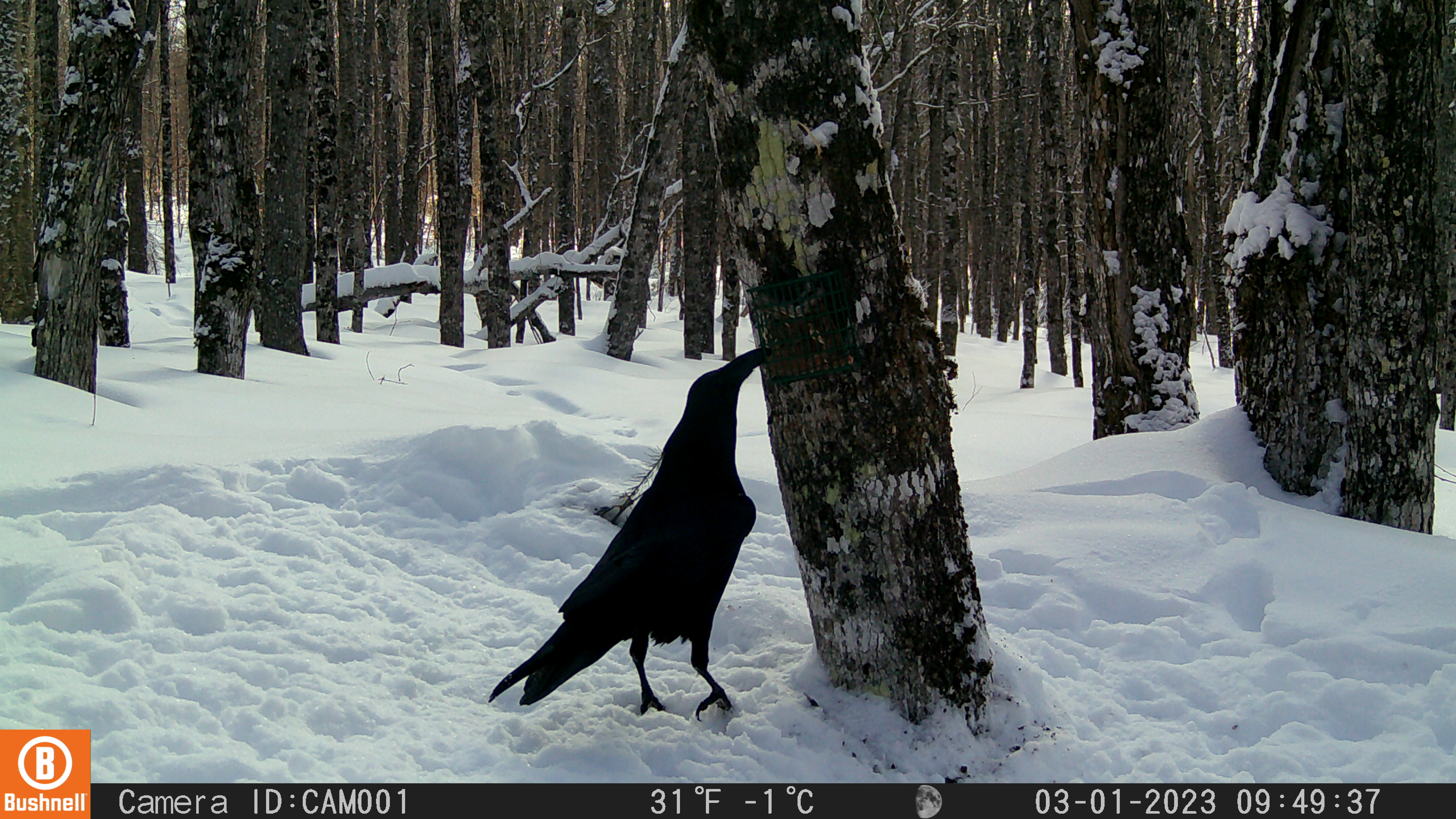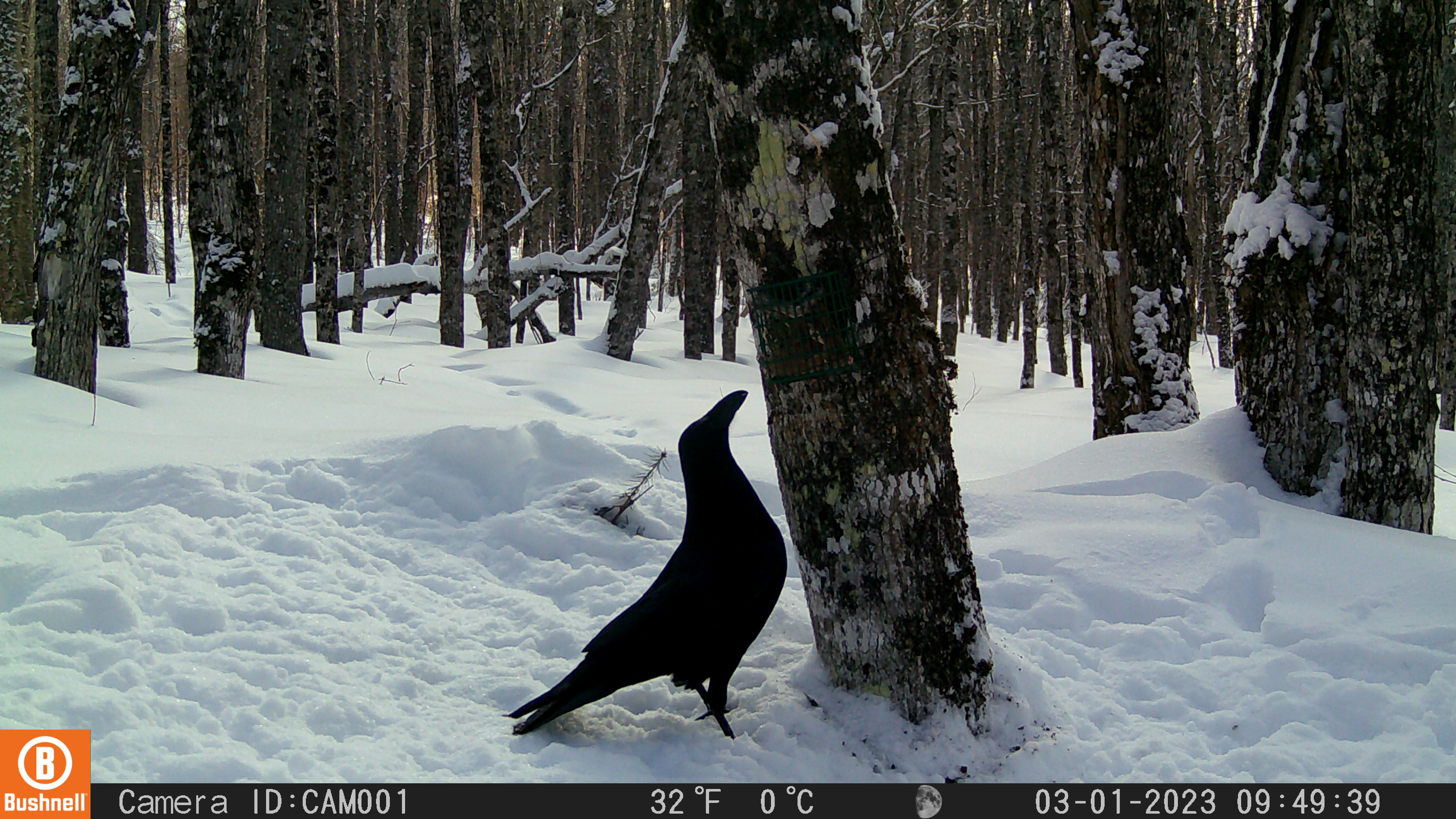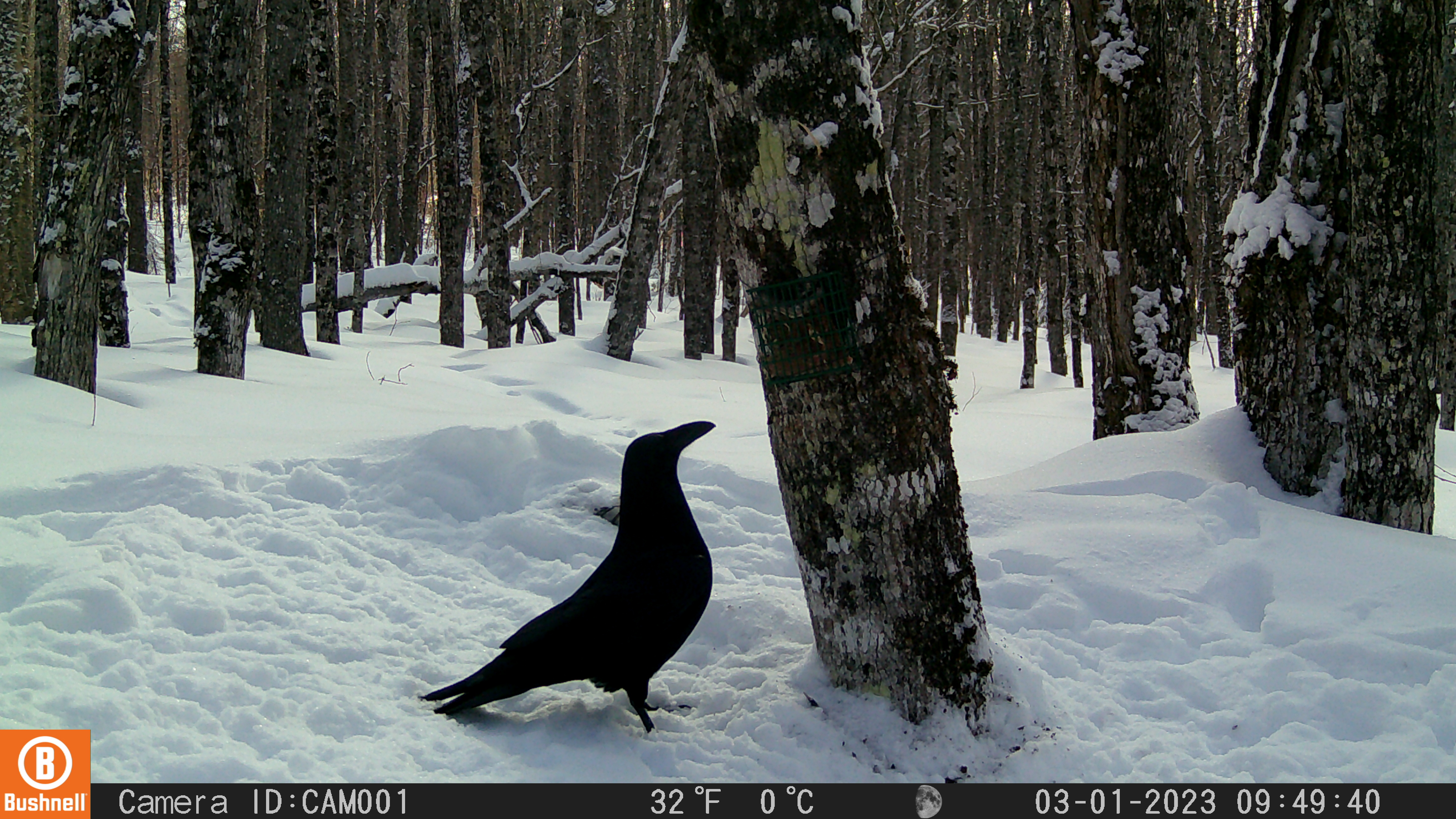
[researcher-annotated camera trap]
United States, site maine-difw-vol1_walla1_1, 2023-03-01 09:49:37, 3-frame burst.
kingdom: Animalia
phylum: Chordata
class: Aves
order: Passeriformes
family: Corvidae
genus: Corvus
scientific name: Corvus corax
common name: common raven